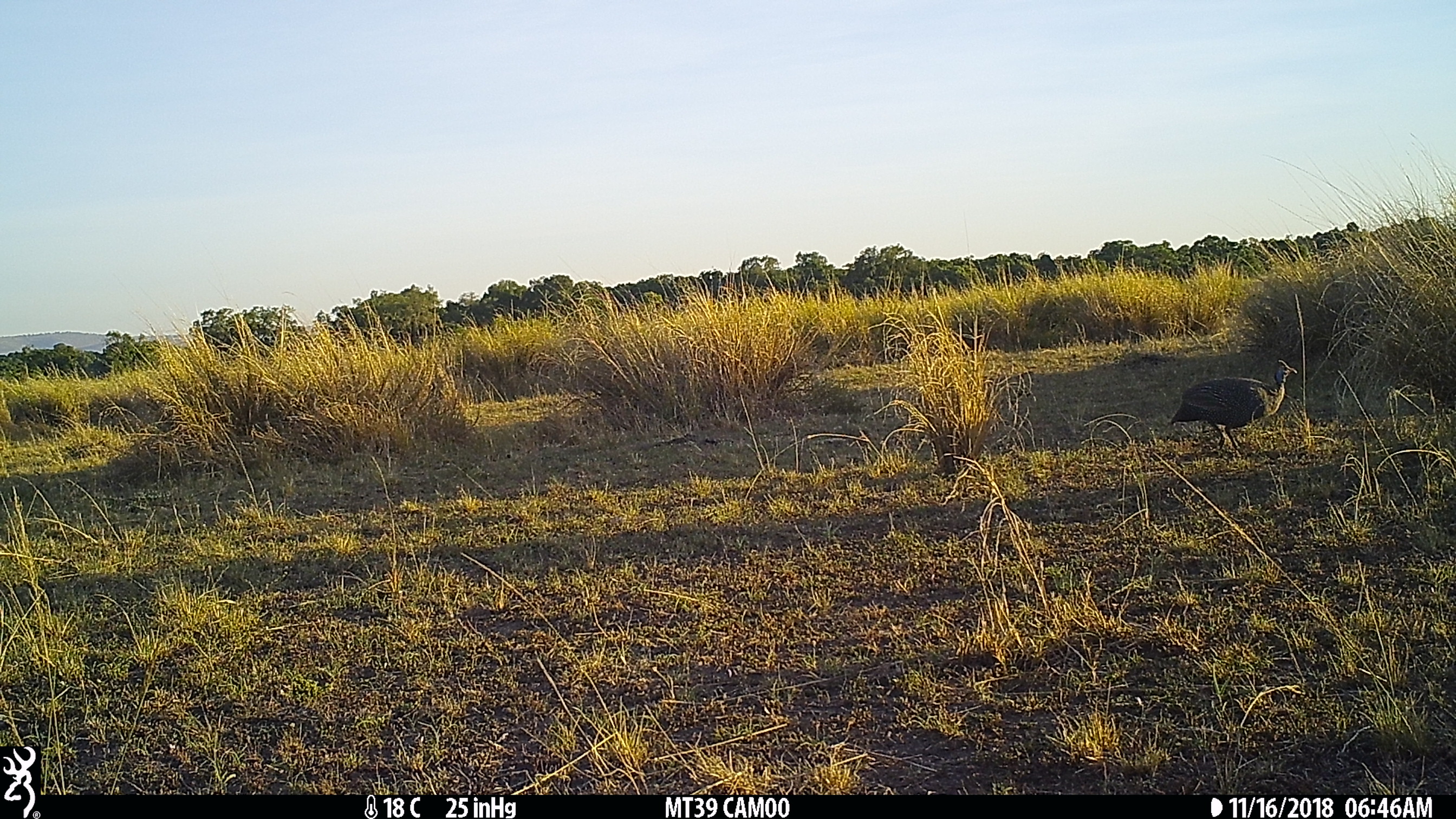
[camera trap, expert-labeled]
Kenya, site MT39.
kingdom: Animalia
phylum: Chordata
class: Aves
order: Galliformes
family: Numididae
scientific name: Numididae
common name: guineafowl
Guineafowl (Numididae).